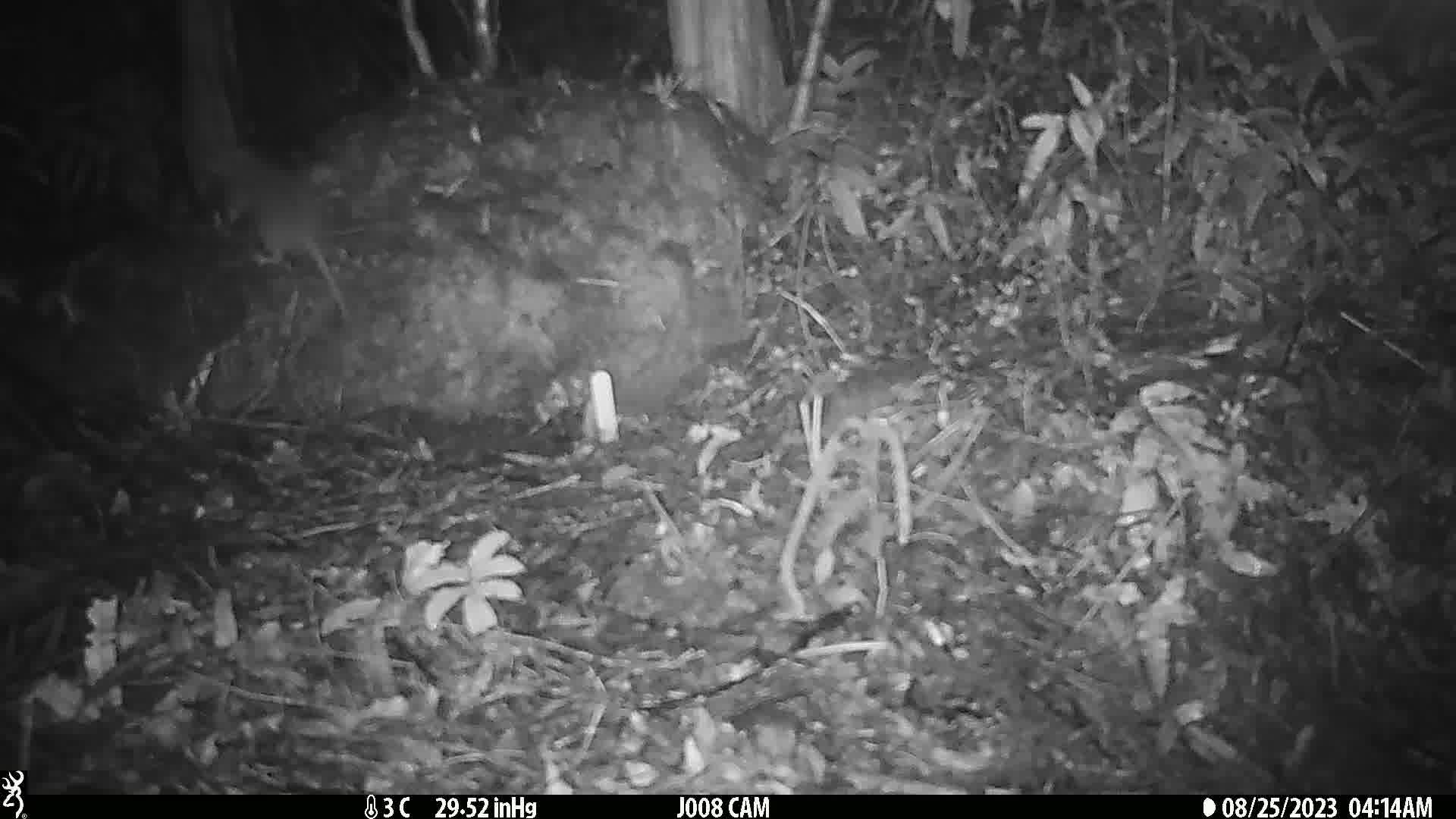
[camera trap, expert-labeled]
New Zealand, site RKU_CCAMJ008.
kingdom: Animalia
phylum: Chordata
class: Mammalia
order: Rodentia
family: Muridae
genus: Rattus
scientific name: Rattus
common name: rat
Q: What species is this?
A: Rat (Rattus).